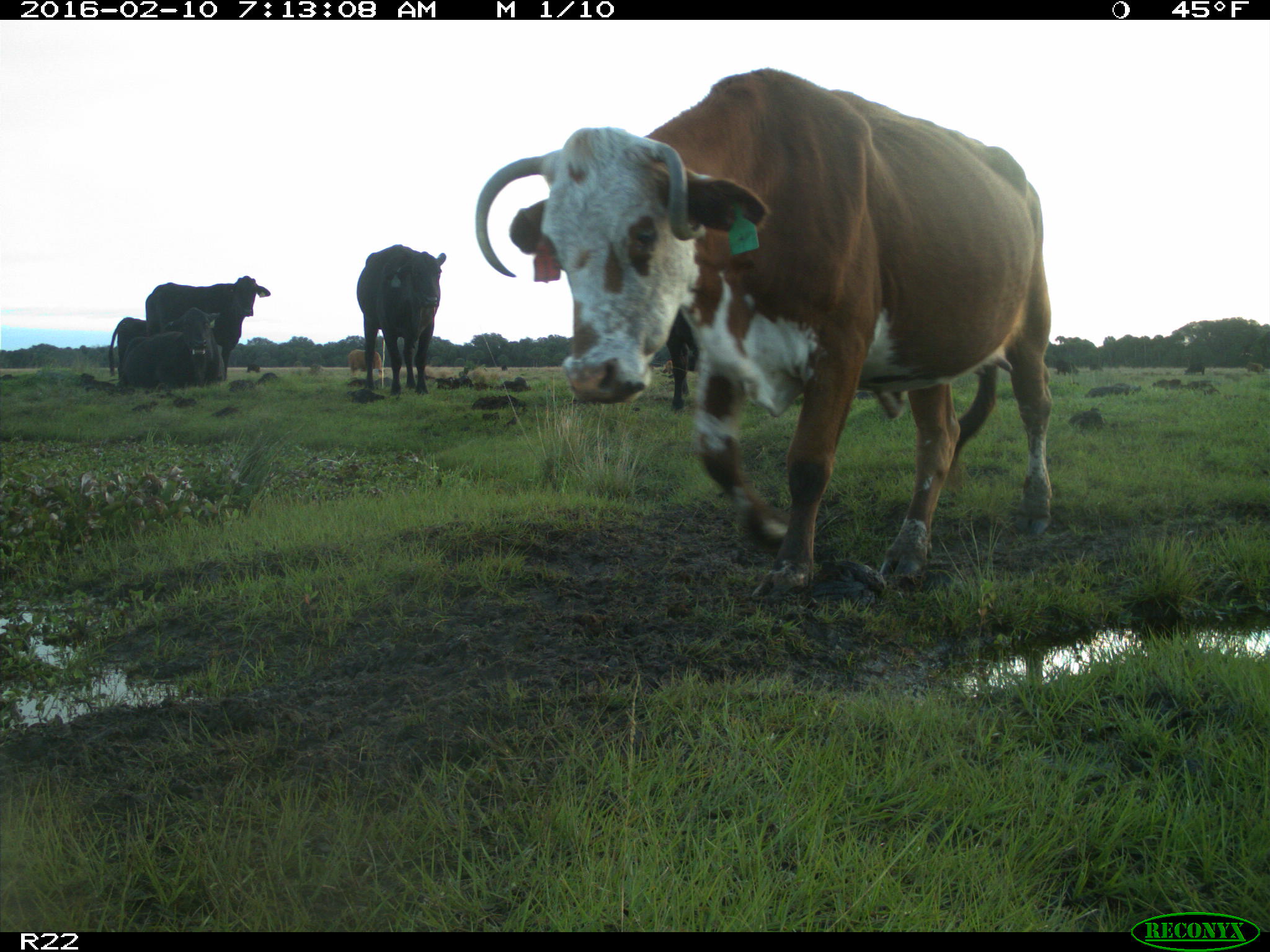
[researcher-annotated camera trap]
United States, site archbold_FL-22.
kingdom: Animalia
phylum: Chordata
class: Mammalia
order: Artiodactyla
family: Bovidae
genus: Bos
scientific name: Bos taurus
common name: domestic cow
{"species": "Bos taurus (domestic cow)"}